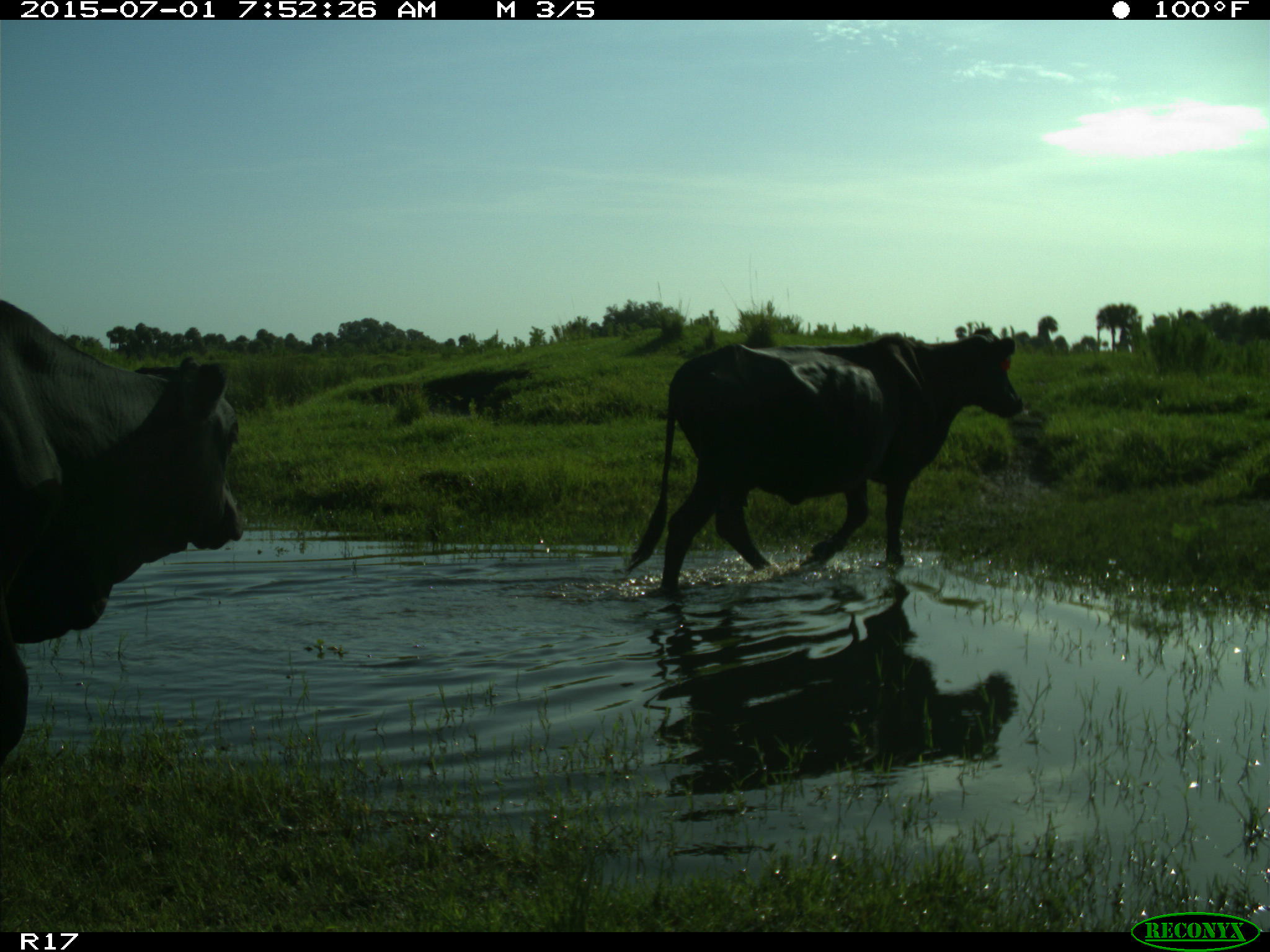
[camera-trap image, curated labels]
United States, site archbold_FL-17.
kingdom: Animalia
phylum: Chordata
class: Mammalia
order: Artiodactyla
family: Bovidae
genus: Bos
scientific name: Bos taurus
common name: domestic cow